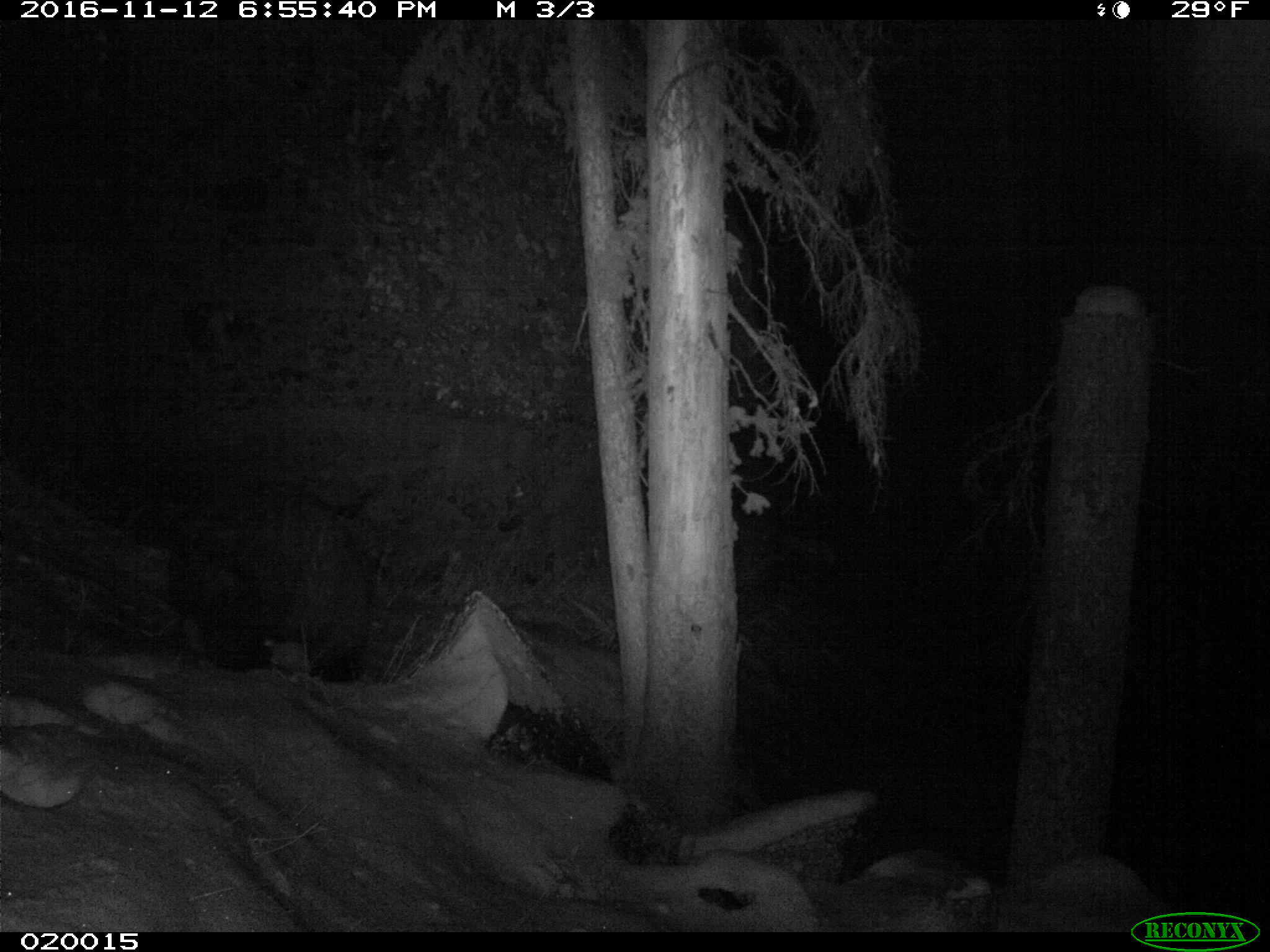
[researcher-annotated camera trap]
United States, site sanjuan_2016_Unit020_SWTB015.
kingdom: Animalia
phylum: Chordata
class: Mammalia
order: Carnivora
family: Ursidae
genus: Ursus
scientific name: Ursus americanus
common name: american black bear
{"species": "Ursus americanus (american black bear)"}